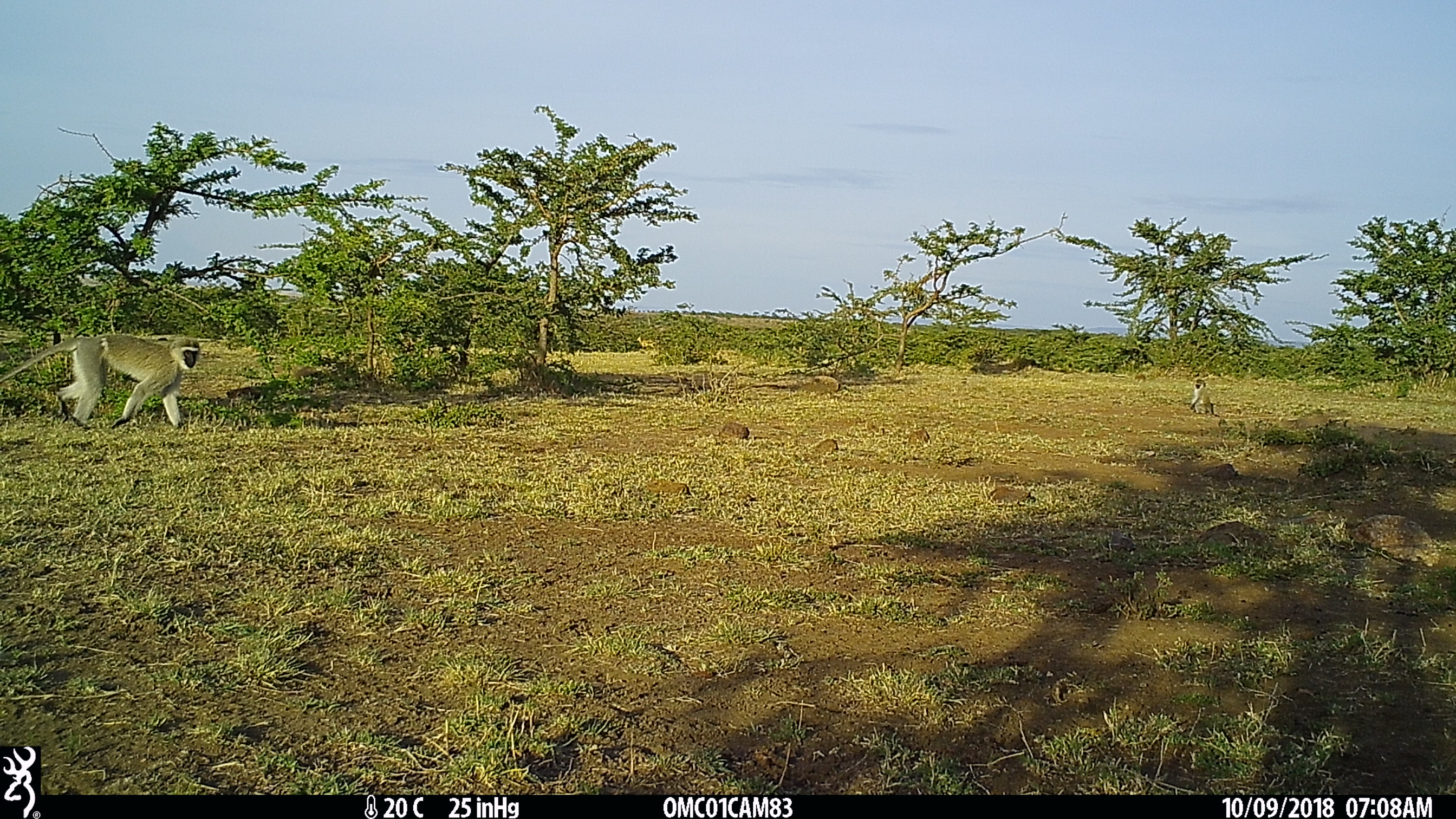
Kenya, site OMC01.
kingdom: Animalia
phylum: Chordata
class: Mammalia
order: Primates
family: Cercopithecidae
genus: Chlorocebus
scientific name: Chlorocebus pygerythrus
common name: vervet monkey